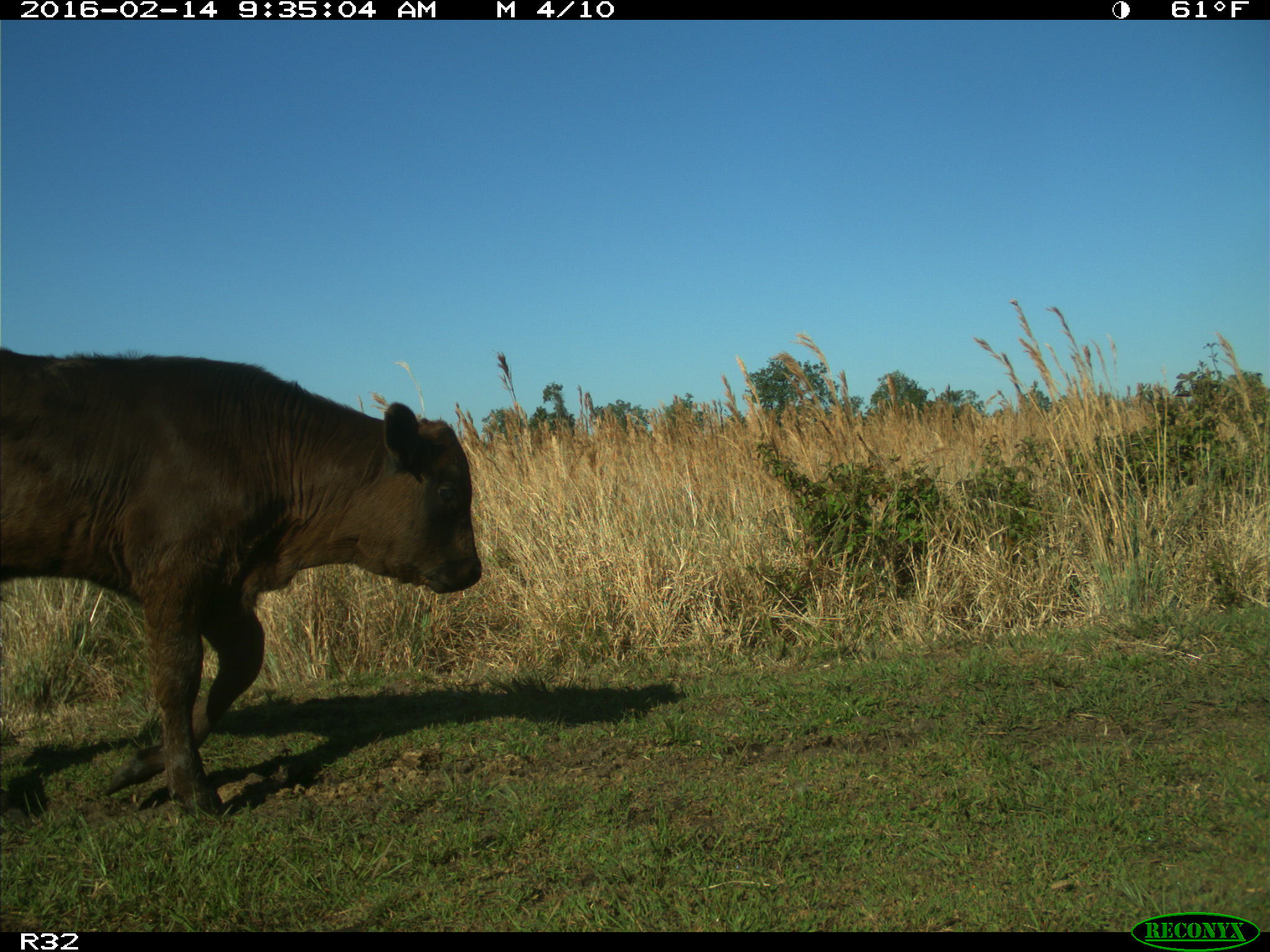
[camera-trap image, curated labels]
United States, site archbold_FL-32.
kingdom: Animalia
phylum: Chordata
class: Mammalia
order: Artiodactyla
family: Bovidae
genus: Bos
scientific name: Bos taurus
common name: domestic cow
Bos taurus (domestic cow).